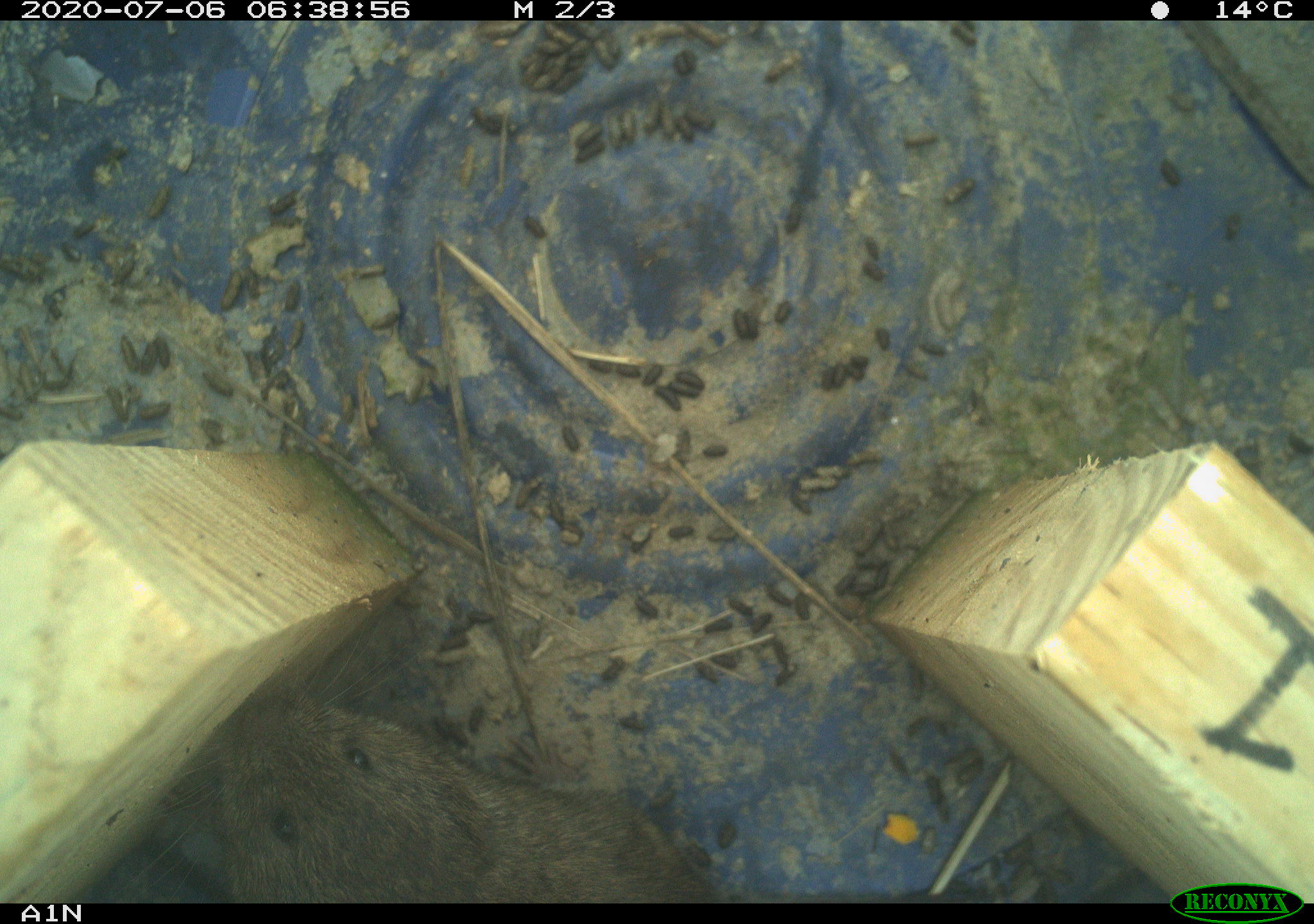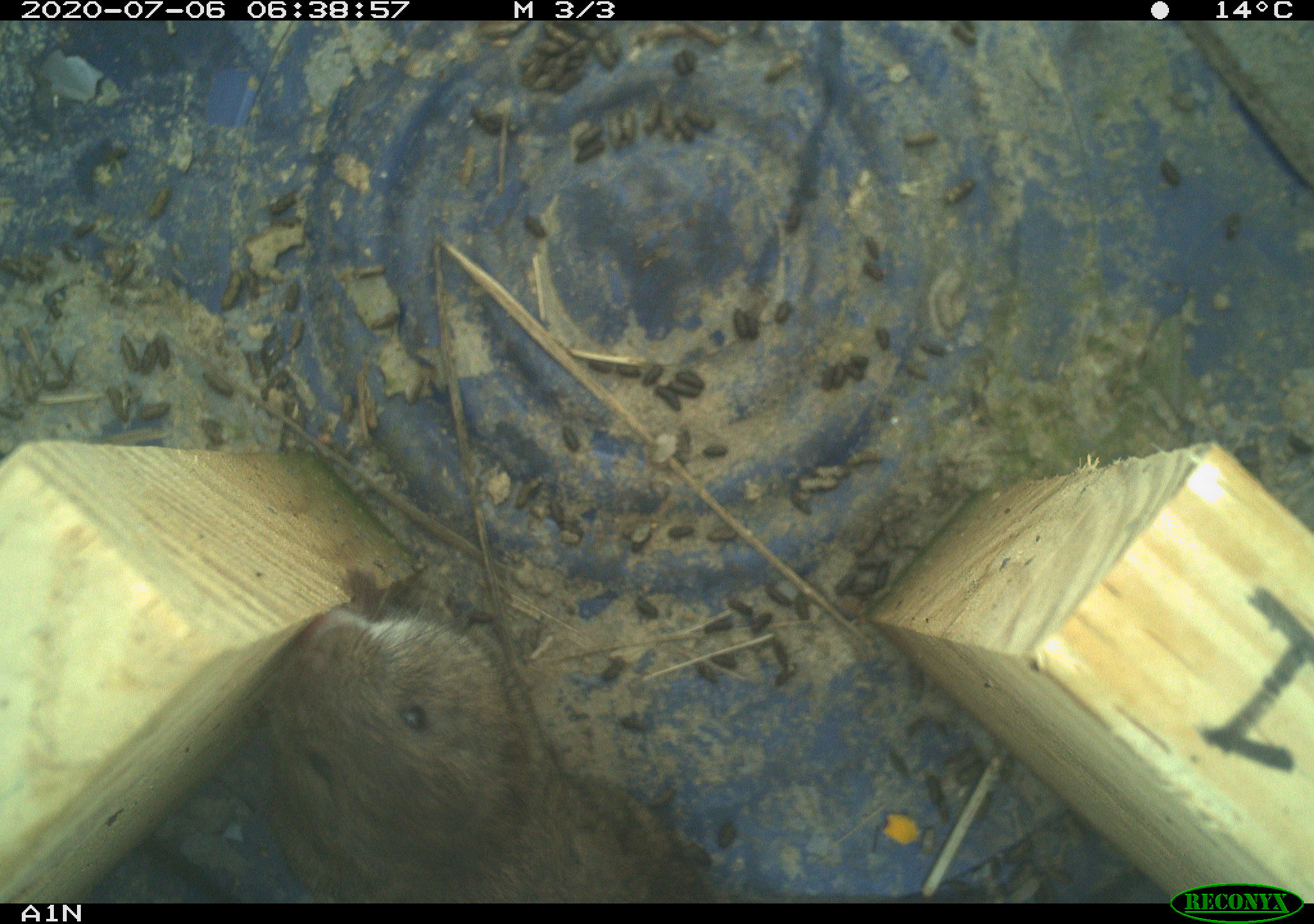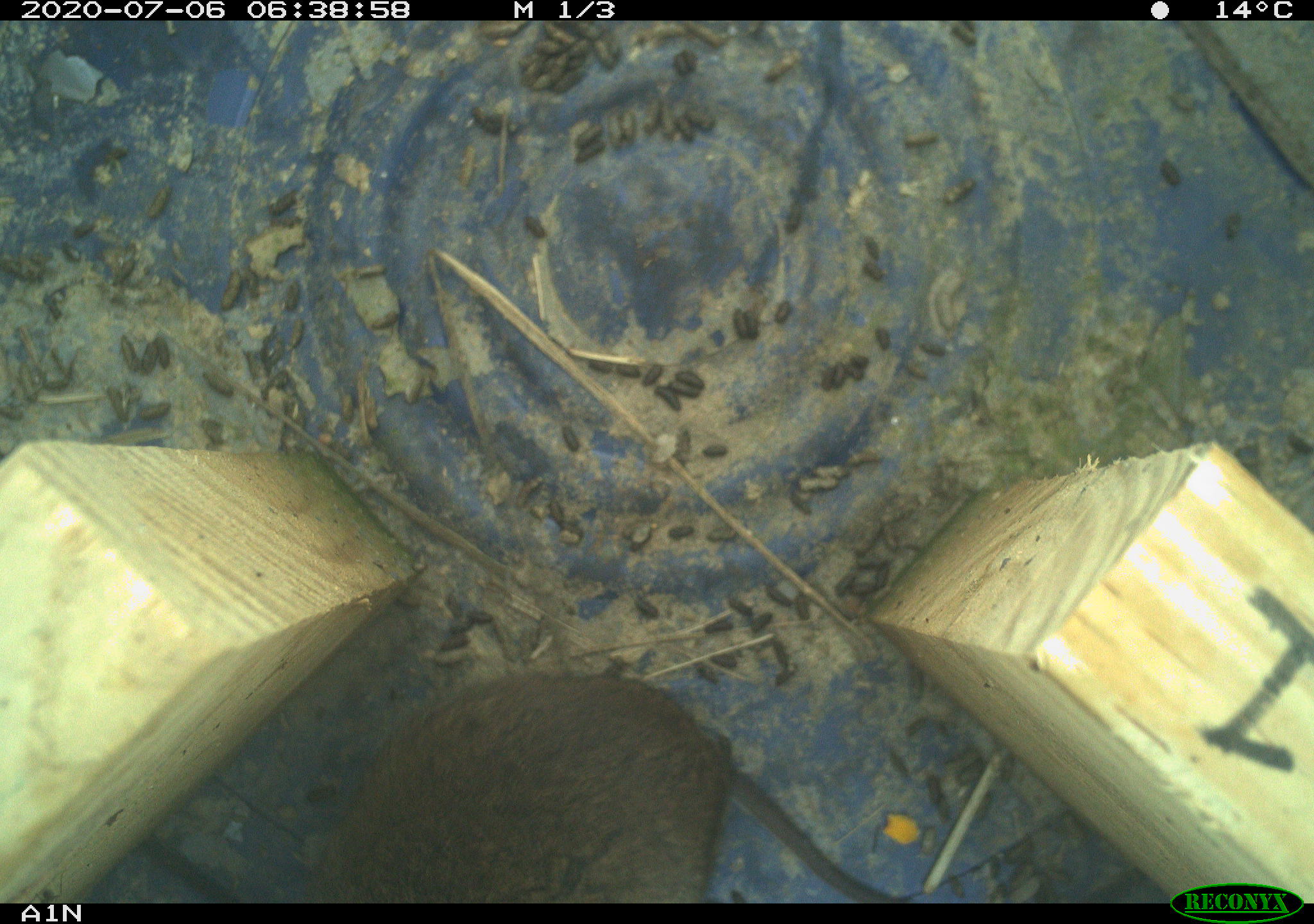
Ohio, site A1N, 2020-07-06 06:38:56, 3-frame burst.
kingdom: Animalia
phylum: Chordata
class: Mammalia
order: Rodentia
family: Cricetidae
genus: Microtus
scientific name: Microtus pennsylvanicus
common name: meadow vole